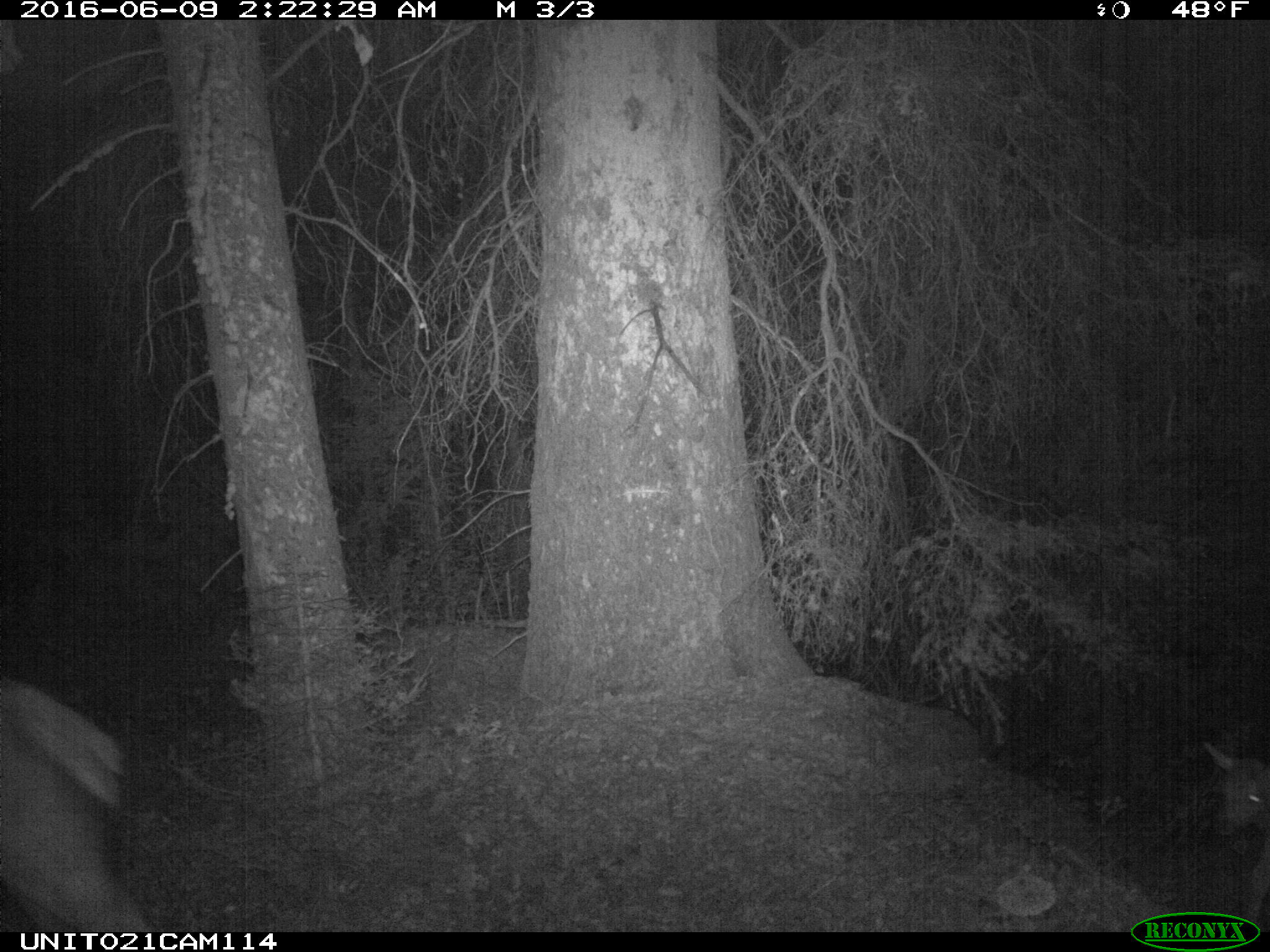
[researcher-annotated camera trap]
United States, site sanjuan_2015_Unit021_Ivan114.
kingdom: Animalia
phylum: Chordata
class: Mammalia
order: Artiodactyla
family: Cervidae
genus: Cervus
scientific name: Cervus elaphus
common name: red deer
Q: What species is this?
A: Cervus elaphus (red deer).